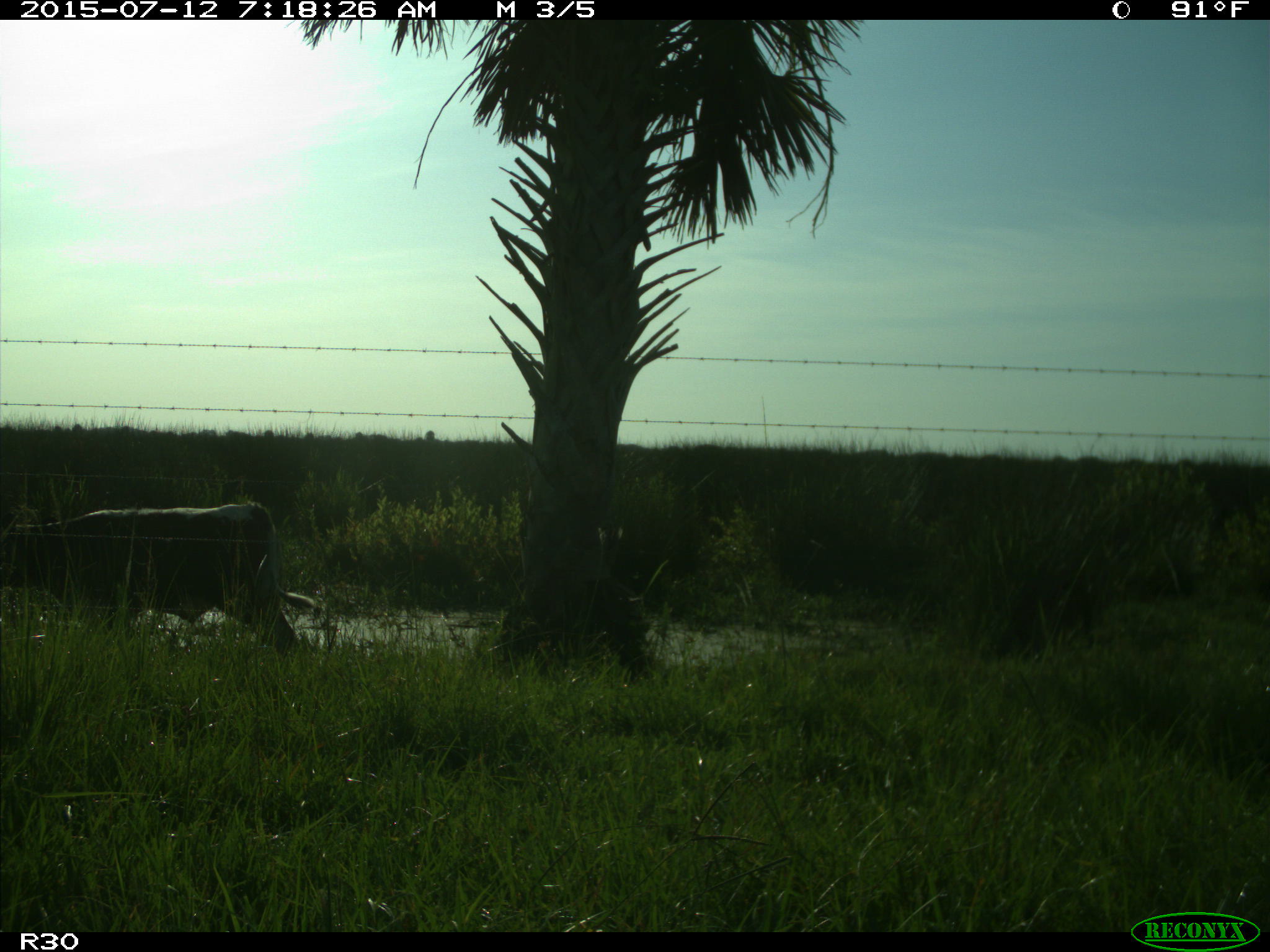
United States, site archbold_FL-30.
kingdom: Animalia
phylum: Chordata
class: Mammalia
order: Artiodactyla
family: Bovidae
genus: Bos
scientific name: Bos taurus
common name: domestic cow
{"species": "Bos taurus (domestic cow)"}